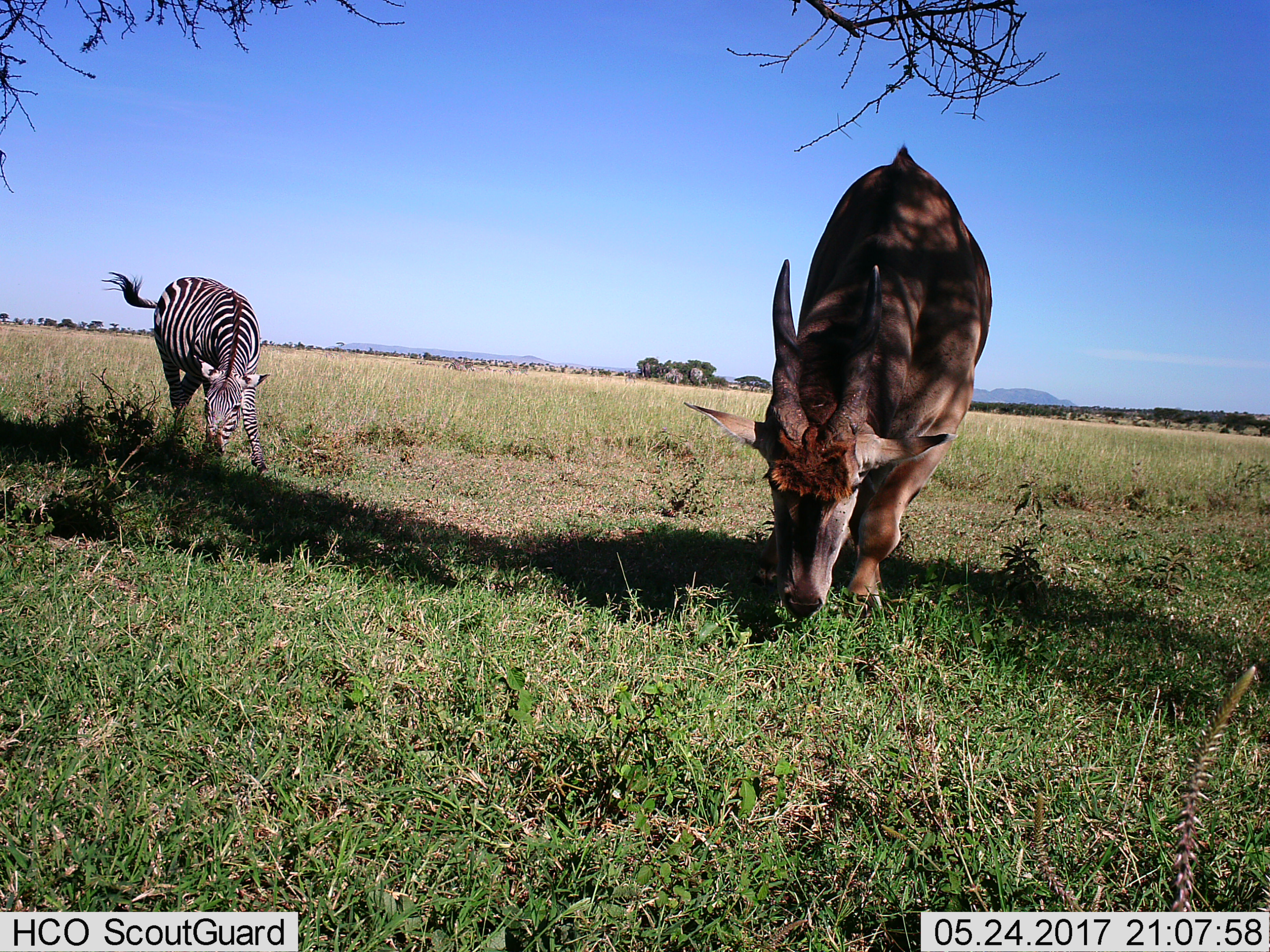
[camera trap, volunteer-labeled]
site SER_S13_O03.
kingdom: Animalia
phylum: Chordata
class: Mammalia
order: Artiodactyla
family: Bovidae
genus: Tragelaphus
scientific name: Tragelaphus oryx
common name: eland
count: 1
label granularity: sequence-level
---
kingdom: Animalia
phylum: Chordata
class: Mammalia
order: Perissodactyla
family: Equidae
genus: Equus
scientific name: Equus quagga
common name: plains zebra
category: zebraplains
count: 1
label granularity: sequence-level